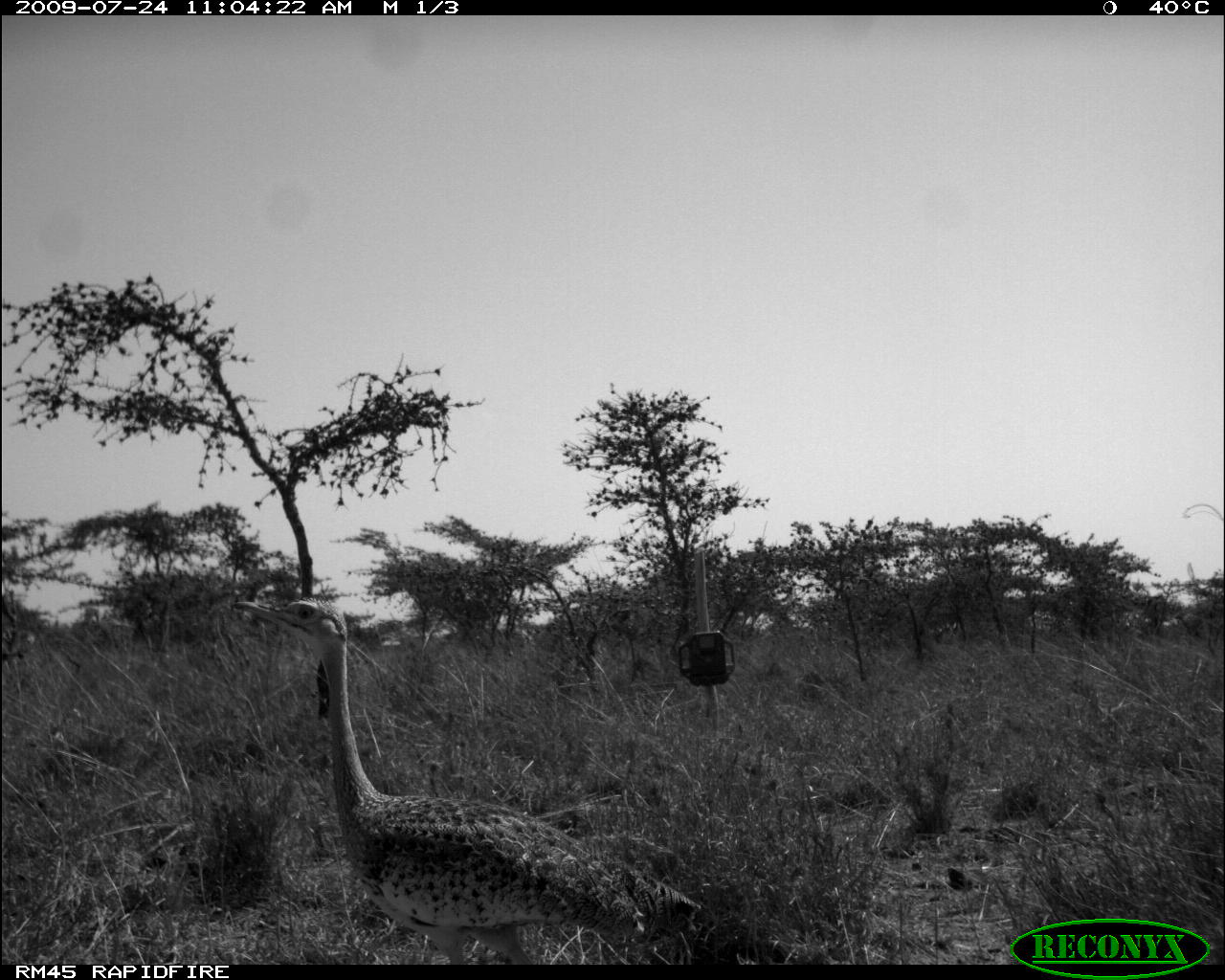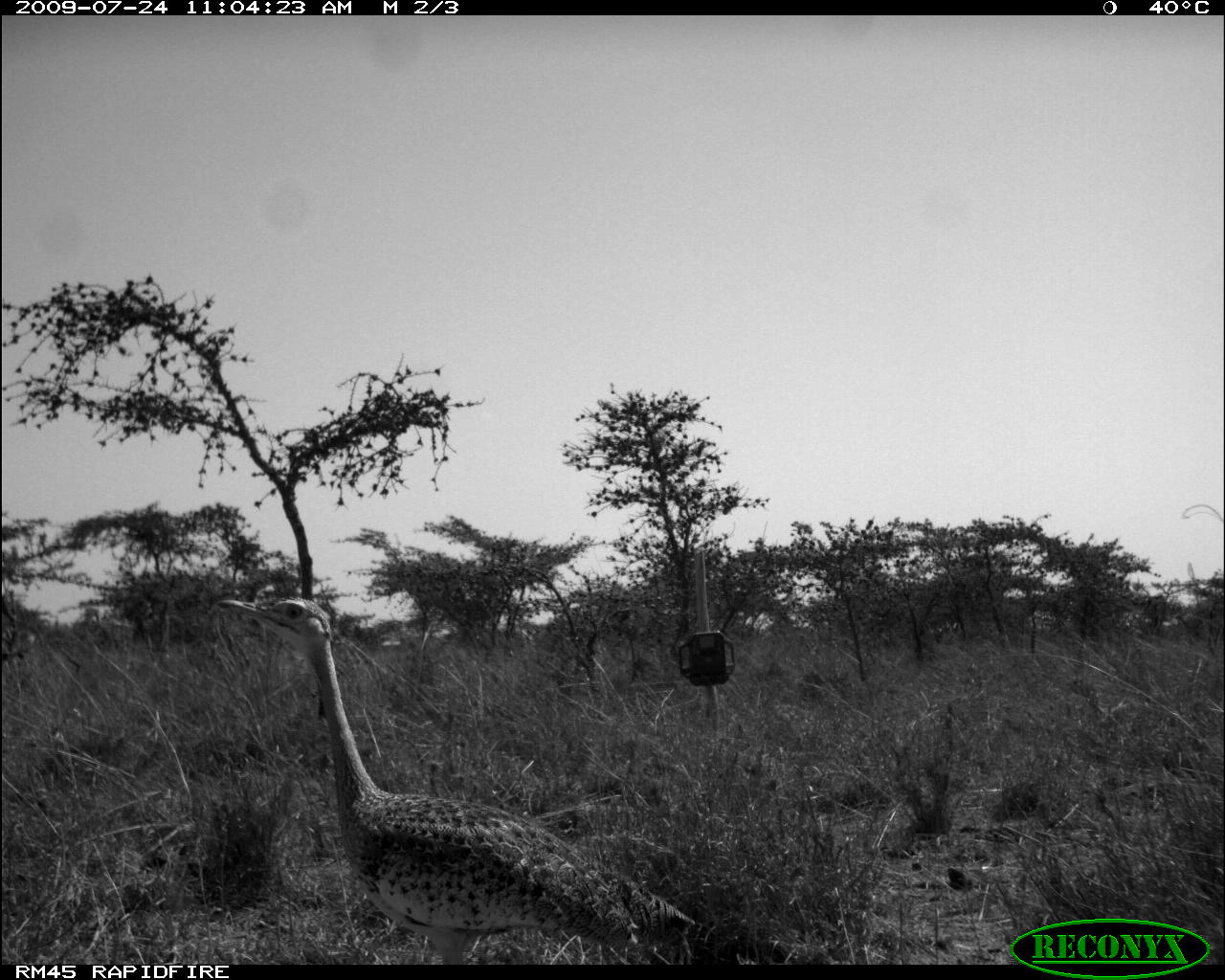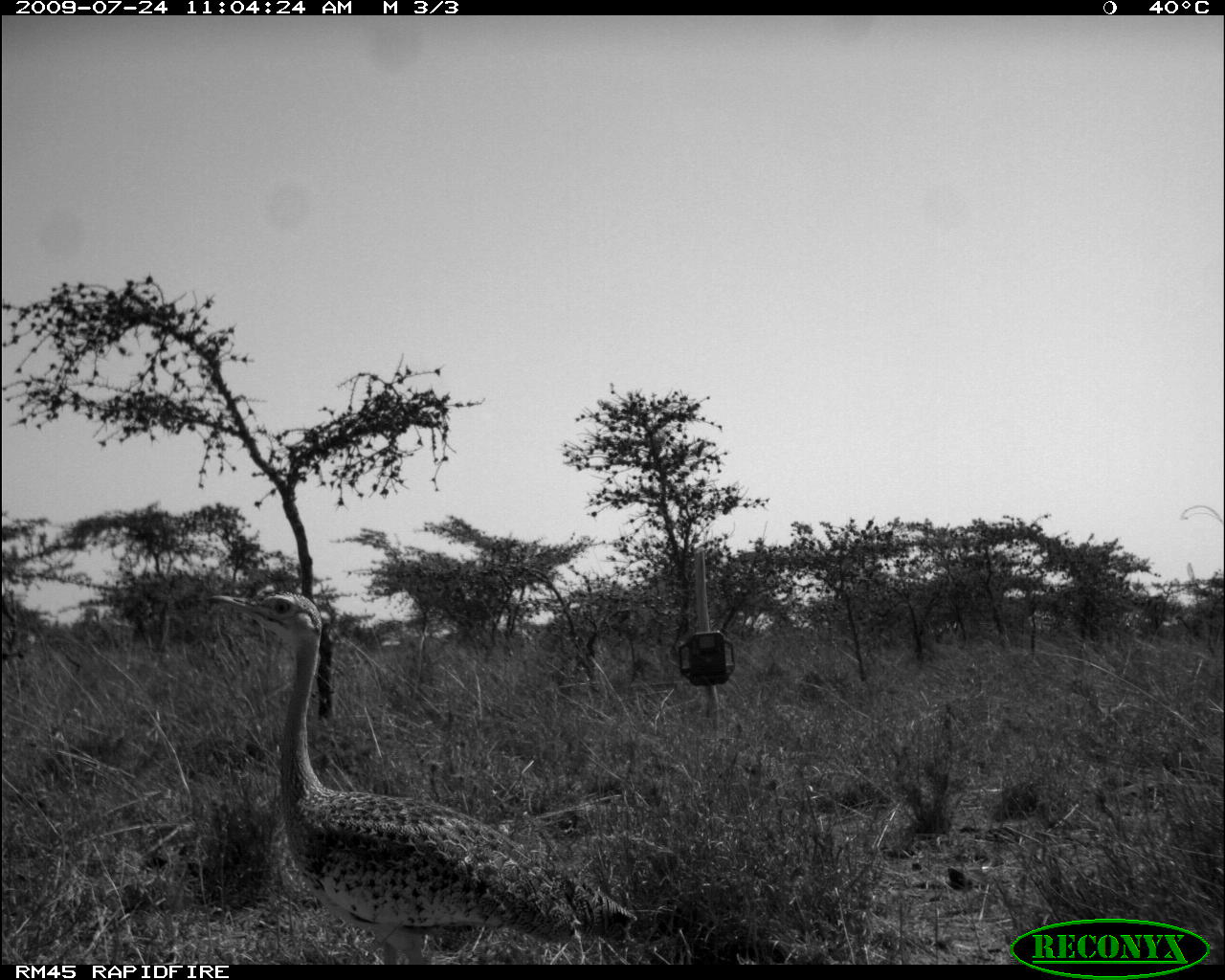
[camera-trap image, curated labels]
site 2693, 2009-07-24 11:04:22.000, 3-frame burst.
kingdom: Animalia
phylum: Chordata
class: Aves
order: Otidiformes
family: Otididae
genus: Eupodotis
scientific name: Eupodotis senegalensis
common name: white-bellied bustard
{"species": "Eupodotis senegalensis (white-bellied bustard)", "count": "1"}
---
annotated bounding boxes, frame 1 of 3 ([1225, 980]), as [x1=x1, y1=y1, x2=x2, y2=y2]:
eupodotis senegalensis: [x1=232, y1=597, x2=702, y2=965]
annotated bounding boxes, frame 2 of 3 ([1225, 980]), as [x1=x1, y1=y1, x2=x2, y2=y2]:
eupodotis senegalensis: [x1=213, y1=594, x2=696, y2=965]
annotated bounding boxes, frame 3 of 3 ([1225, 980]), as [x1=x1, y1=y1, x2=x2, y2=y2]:
eupodotis senegalensis: [x1=208, y1=589, x2=639, y2=965]